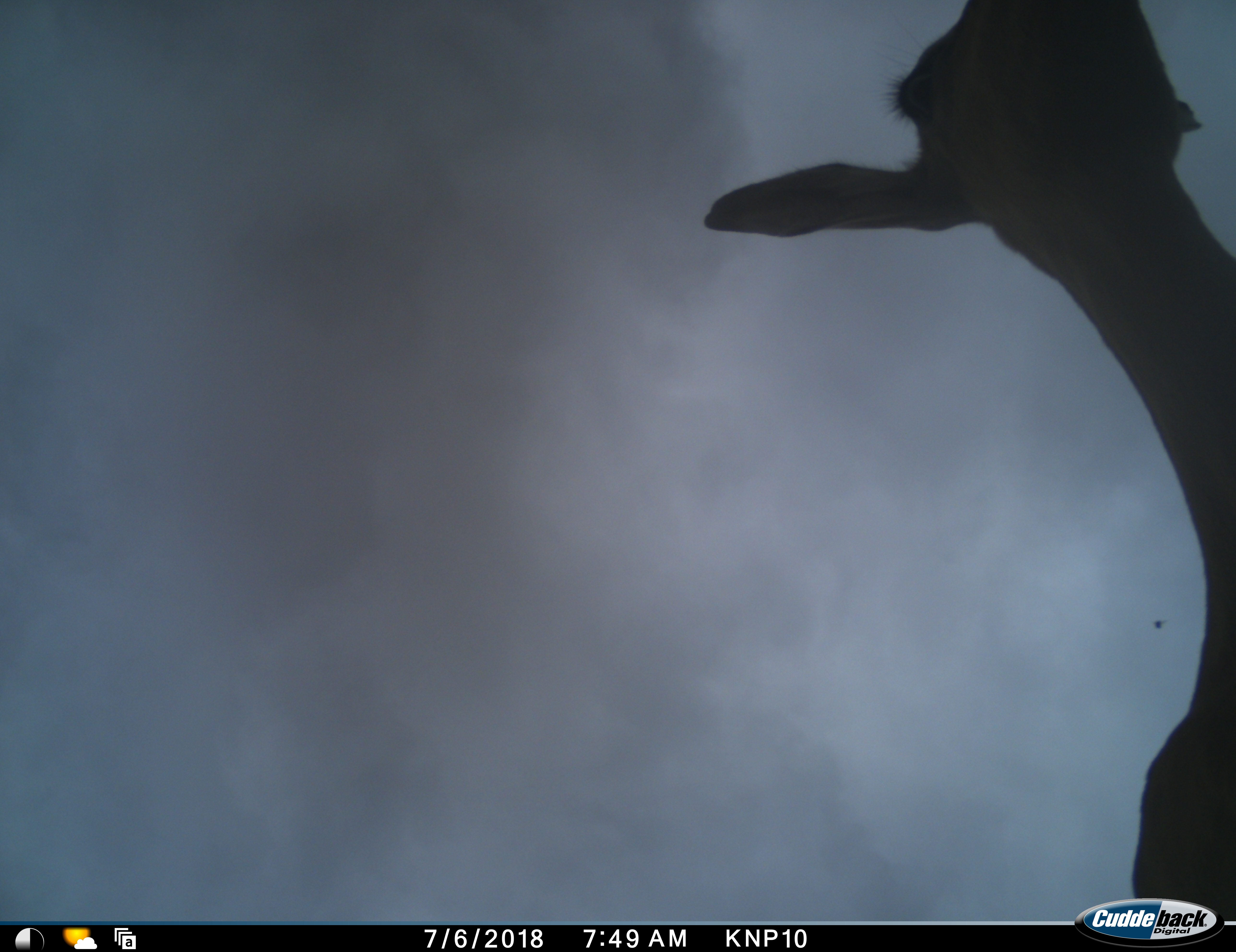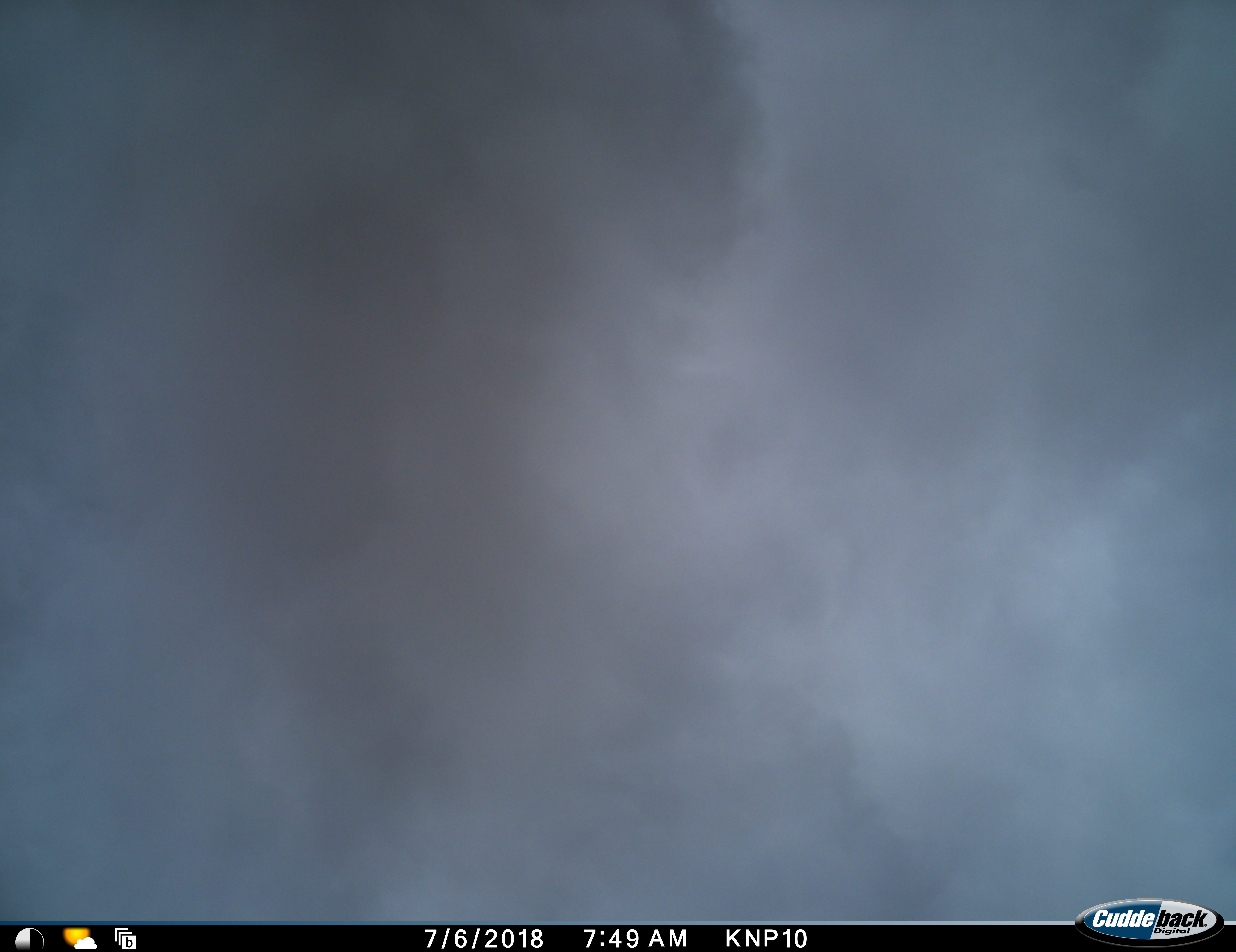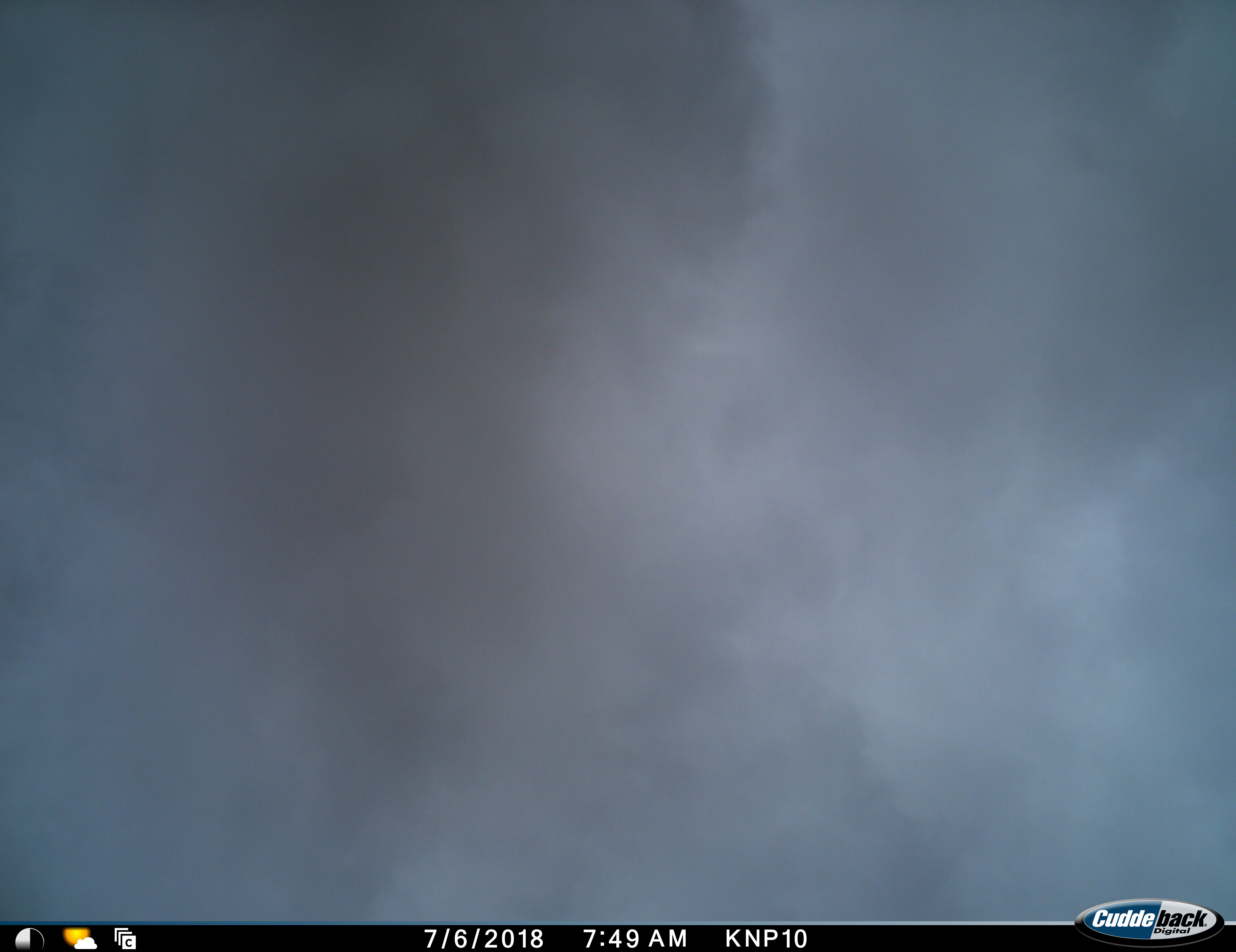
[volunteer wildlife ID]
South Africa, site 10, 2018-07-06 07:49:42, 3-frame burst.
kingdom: Animalia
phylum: Chordata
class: Mammalia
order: Artiodactyla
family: Bovidae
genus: Aepyceros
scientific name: Aepyceros melampus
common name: impala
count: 1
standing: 60%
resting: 0%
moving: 40%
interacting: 0%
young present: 0%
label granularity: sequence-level